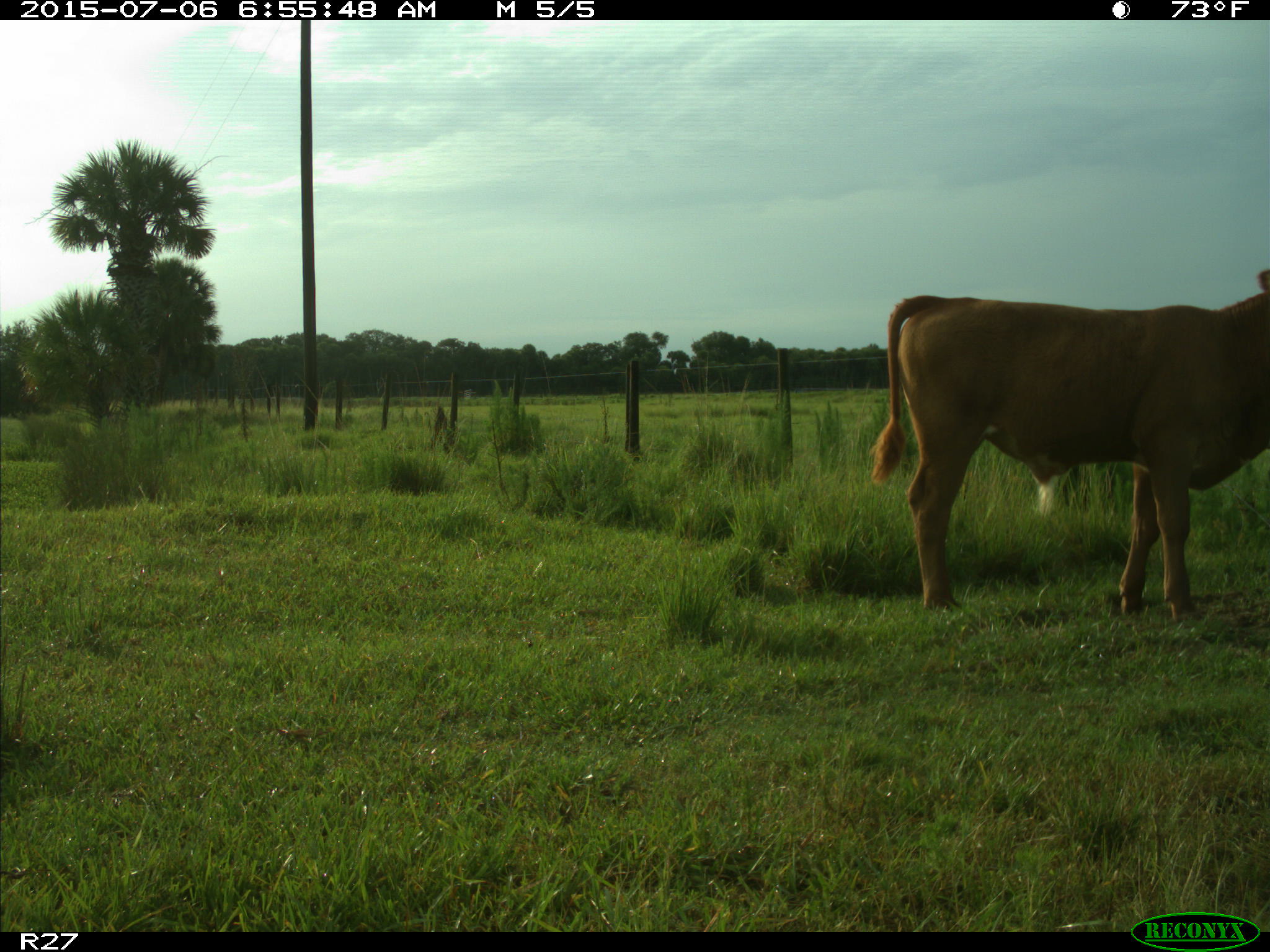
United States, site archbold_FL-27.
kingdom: Animalia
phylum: Chordata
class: Mammalia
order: Artiodactyla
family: Bovidae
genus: Bos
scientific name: Bos taurus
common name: domestic cow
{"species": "Bos taurus (domestic cow)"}